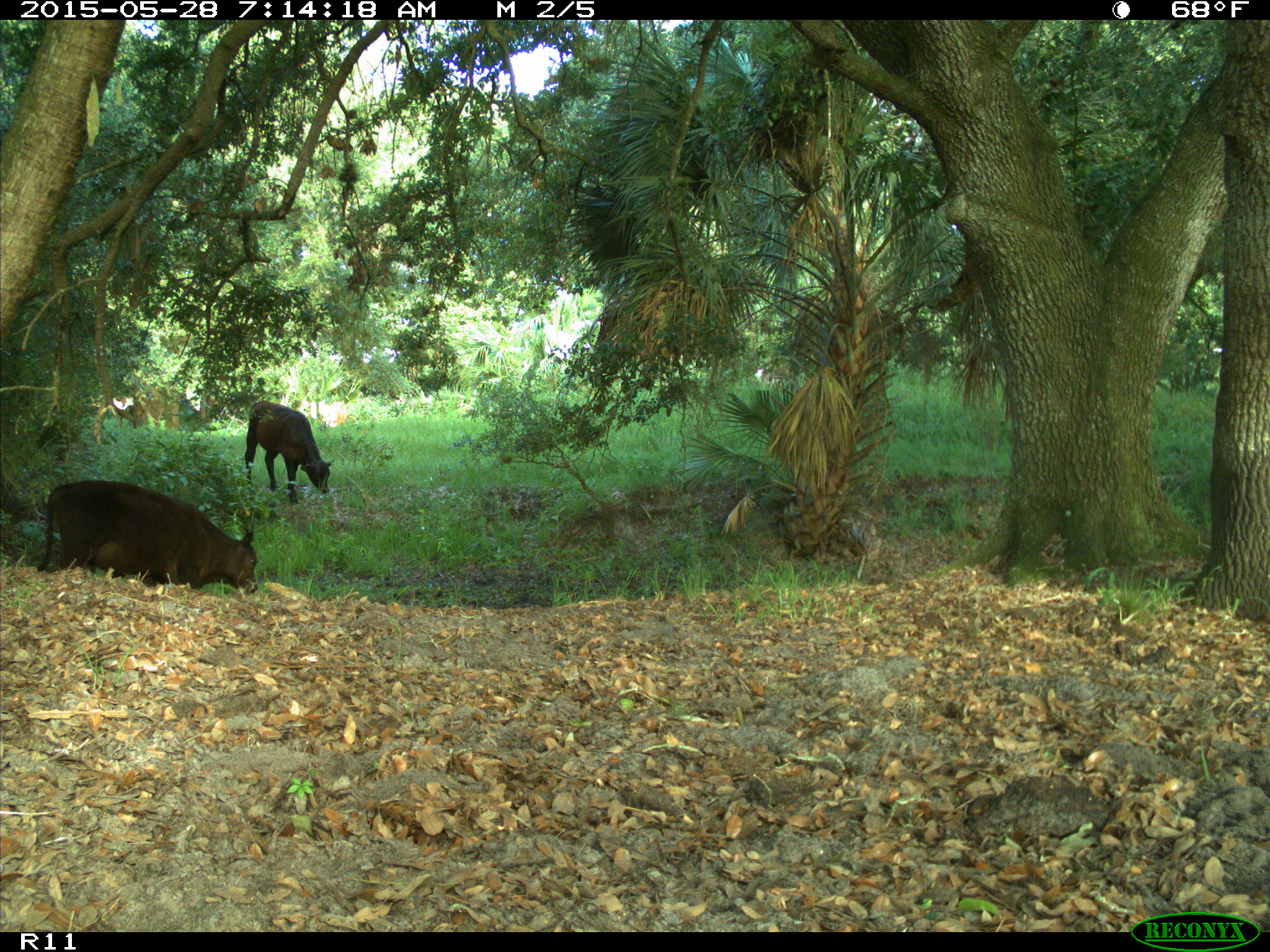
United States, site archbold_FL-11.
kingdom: Animalia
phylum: Chordata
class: Mammalia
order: Artiodactyla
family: Bovidae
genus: Bos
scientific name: Bos taurus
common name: domestic cow